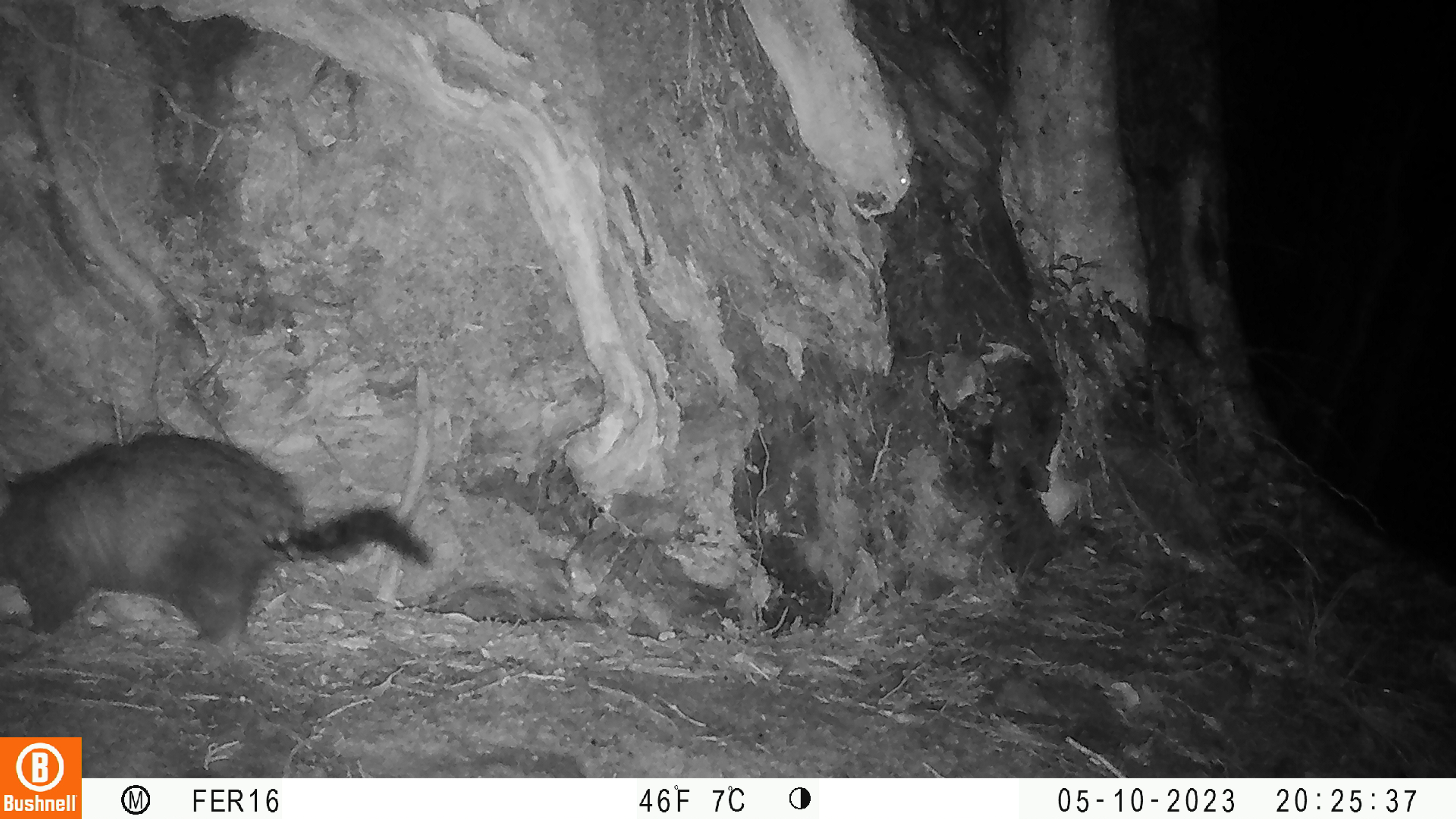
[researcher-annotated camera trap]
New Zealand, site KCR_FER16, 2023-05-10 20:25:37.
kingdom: Animalia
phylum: Chordata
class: Mammalia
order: Diprotodontia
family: Phalangeridae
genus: Trichosurus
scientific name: Trichosurus vulpecula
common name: common brushtail possum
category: possum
Possum (common brushtail possum) (Trichosurus vulpecula).